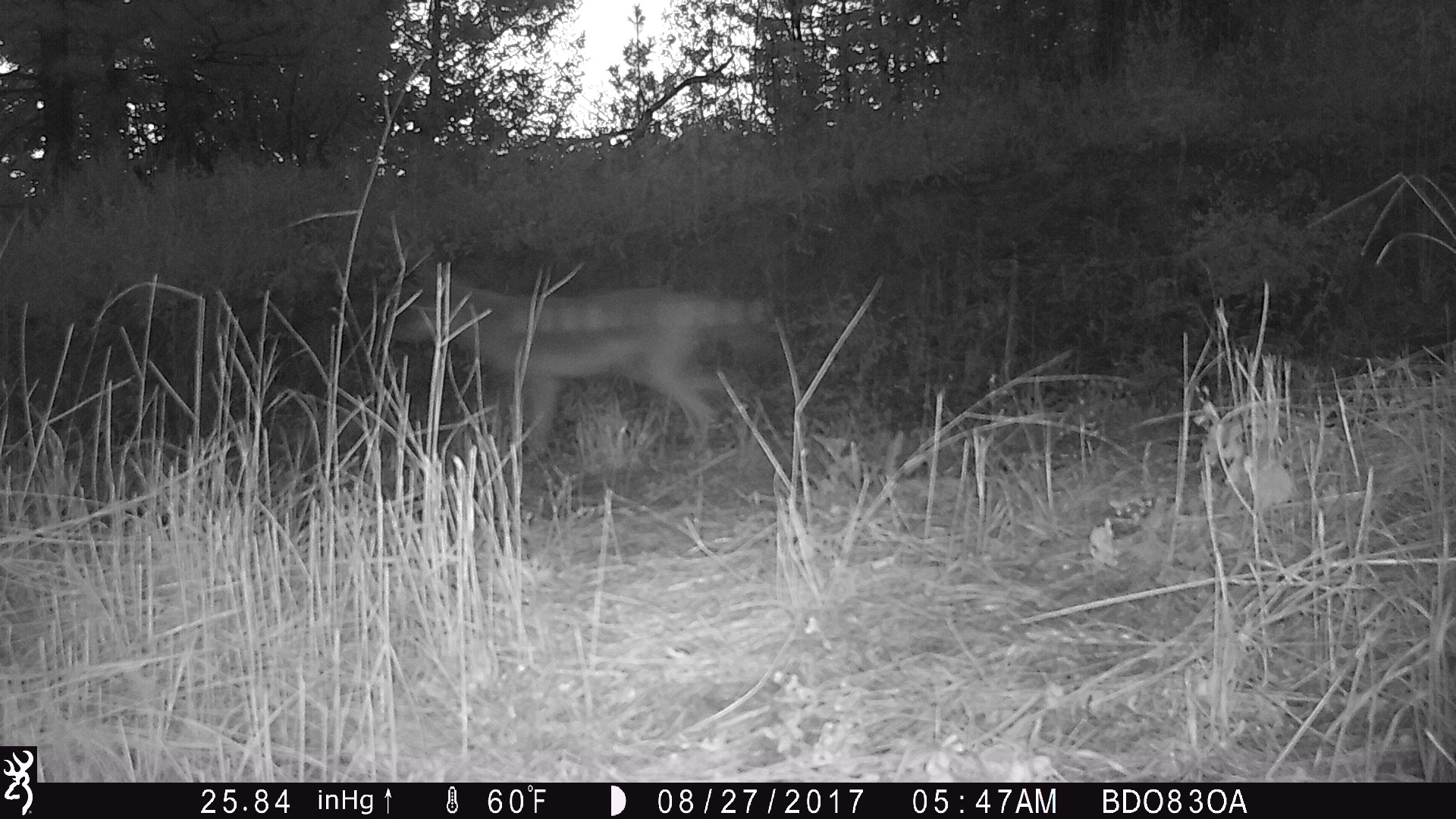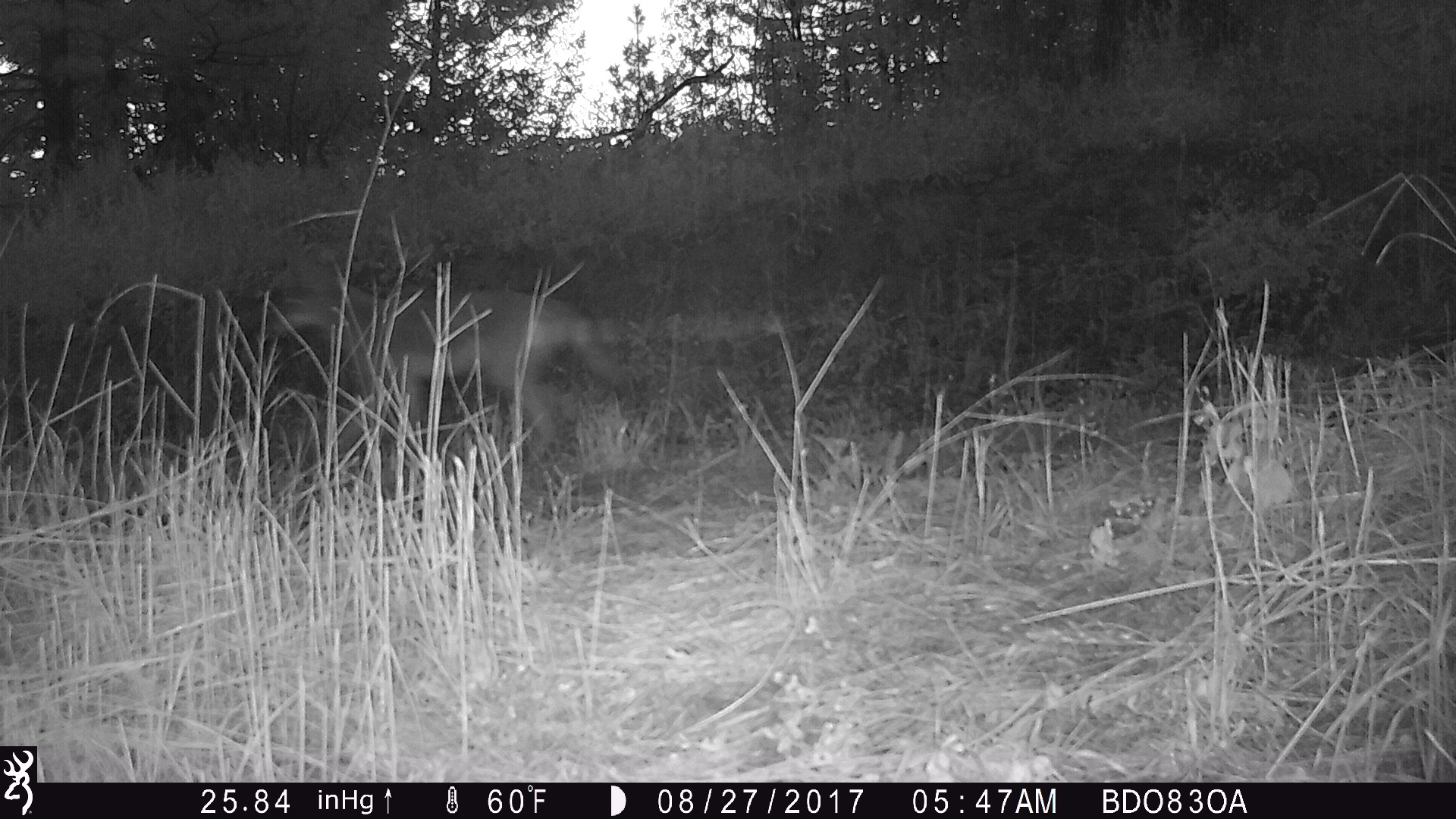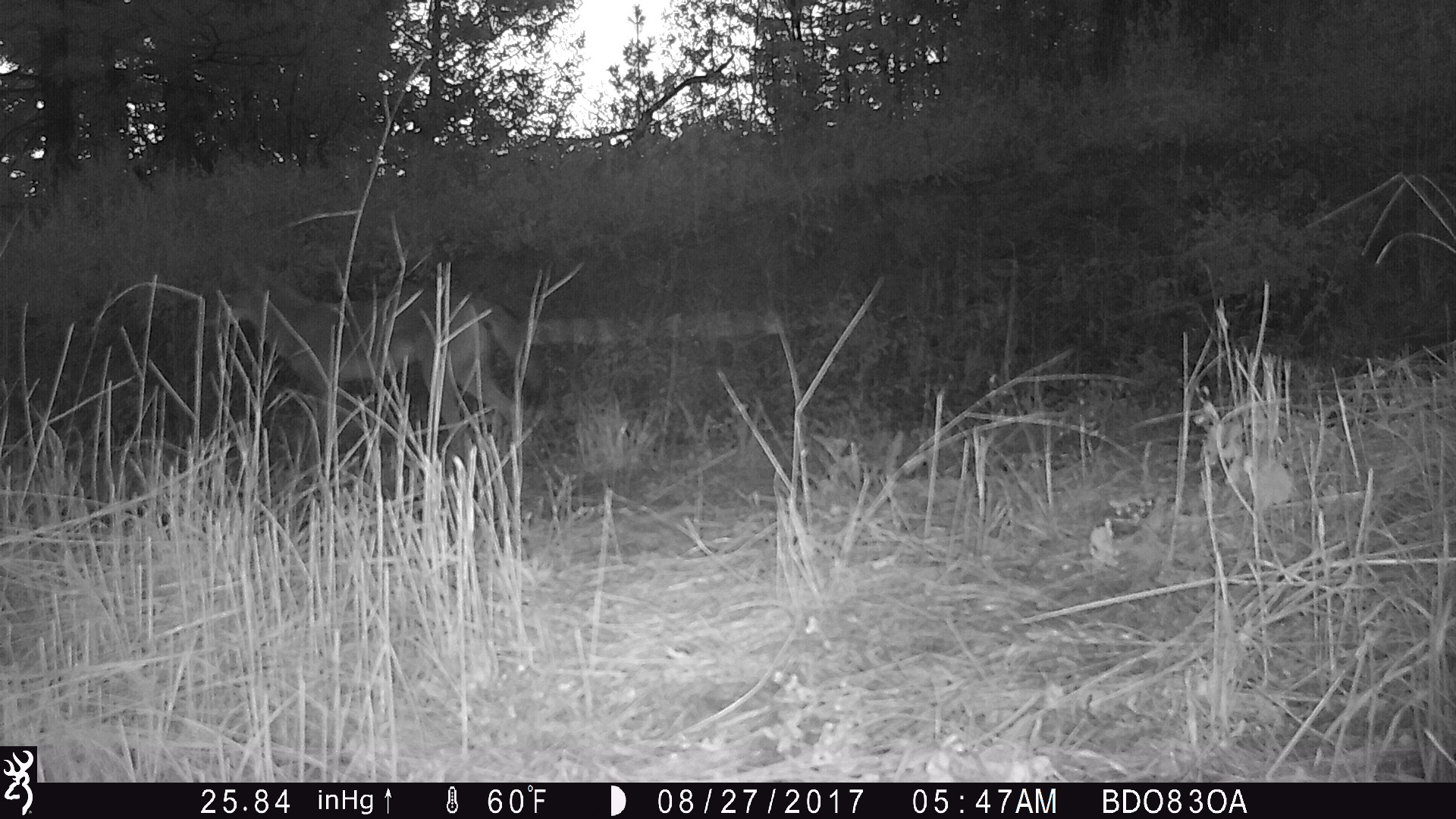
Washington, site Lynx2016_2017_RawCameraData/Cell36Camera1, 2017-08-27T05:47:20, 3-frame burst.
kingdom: Animalia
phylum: Chordata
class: Mammalia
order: Carnivora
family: Canidae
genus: Canis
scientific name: Canis latrans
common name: coyote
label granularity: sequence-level